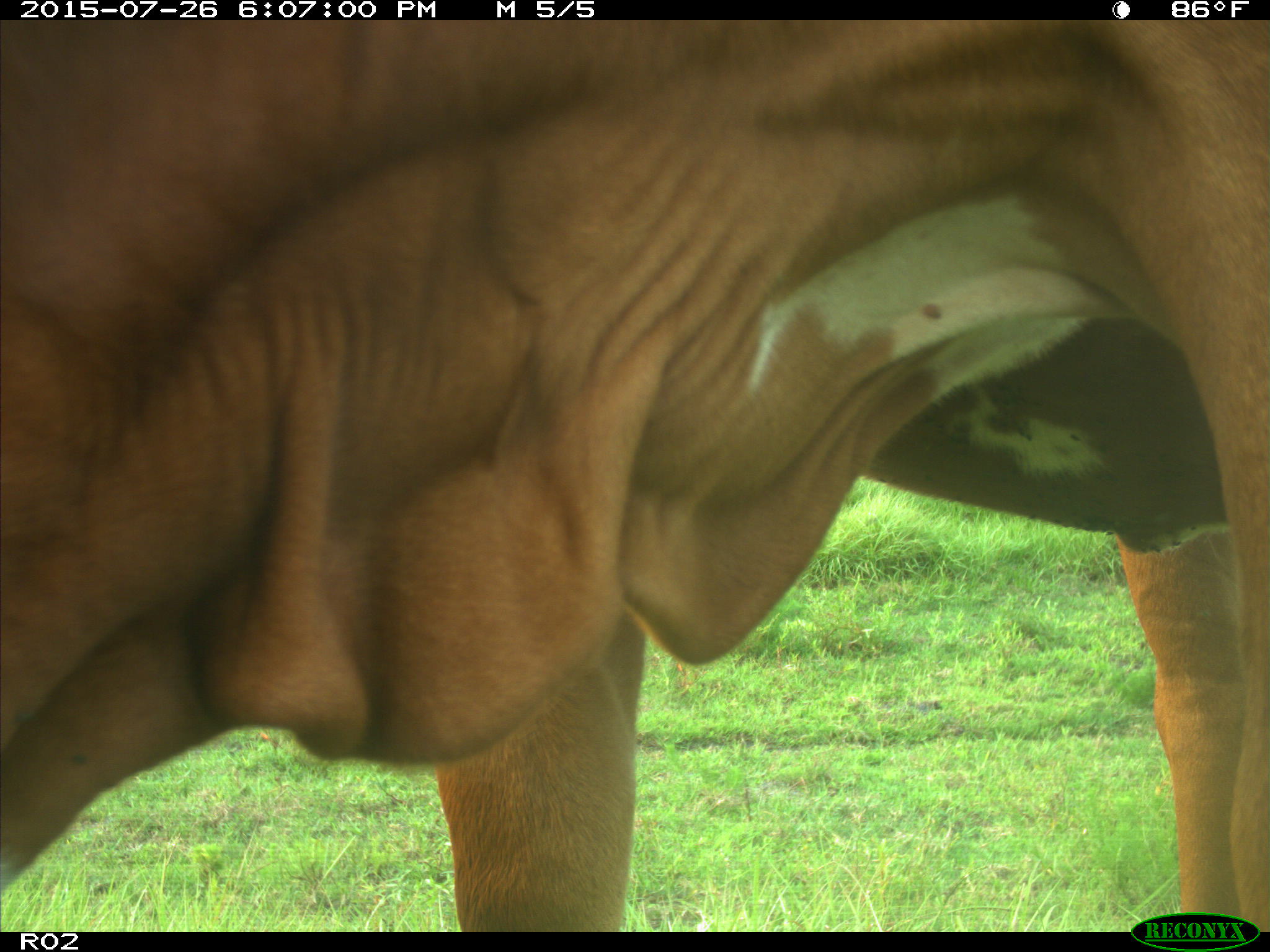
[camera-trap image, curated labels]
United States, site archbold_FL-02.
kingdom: Animalia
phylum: Chordata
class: Mammalia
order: Artiodactyla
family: Bovidae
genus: Bos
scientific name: Bos taurus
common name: domestic cow